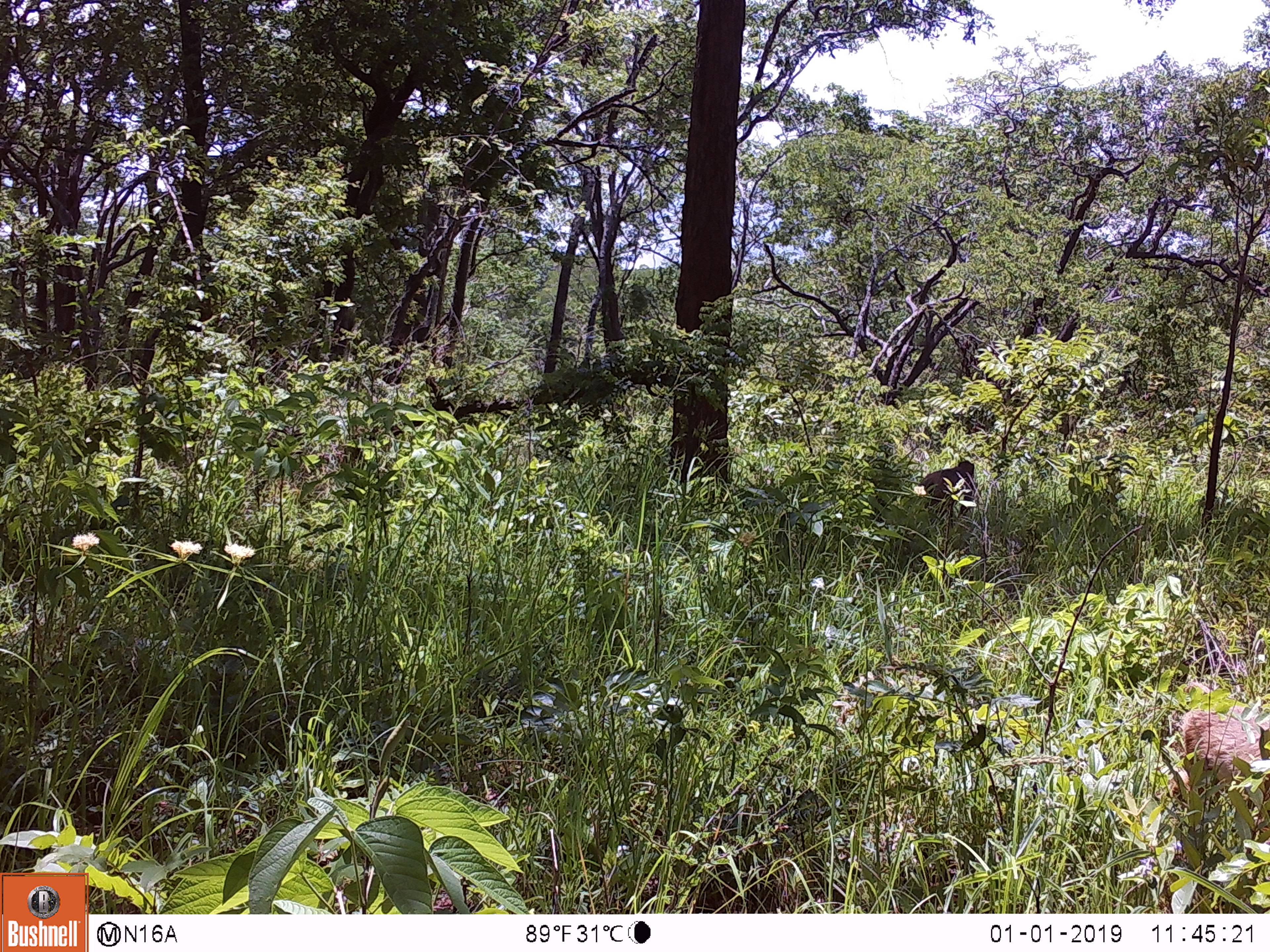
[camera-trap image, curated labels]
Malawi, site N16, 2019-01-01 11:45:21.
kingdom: Animalia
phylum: Chordata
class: Mammalia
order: Primates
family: Cercopithecidae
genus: Papio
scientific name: Papio cynocephalus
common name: yellow baboon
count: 2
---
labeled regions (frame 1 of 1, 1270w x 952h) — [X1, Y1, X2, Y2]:
yellow baboon: [1167, 688, 1266, 827]; [906, 450, 988, 510]